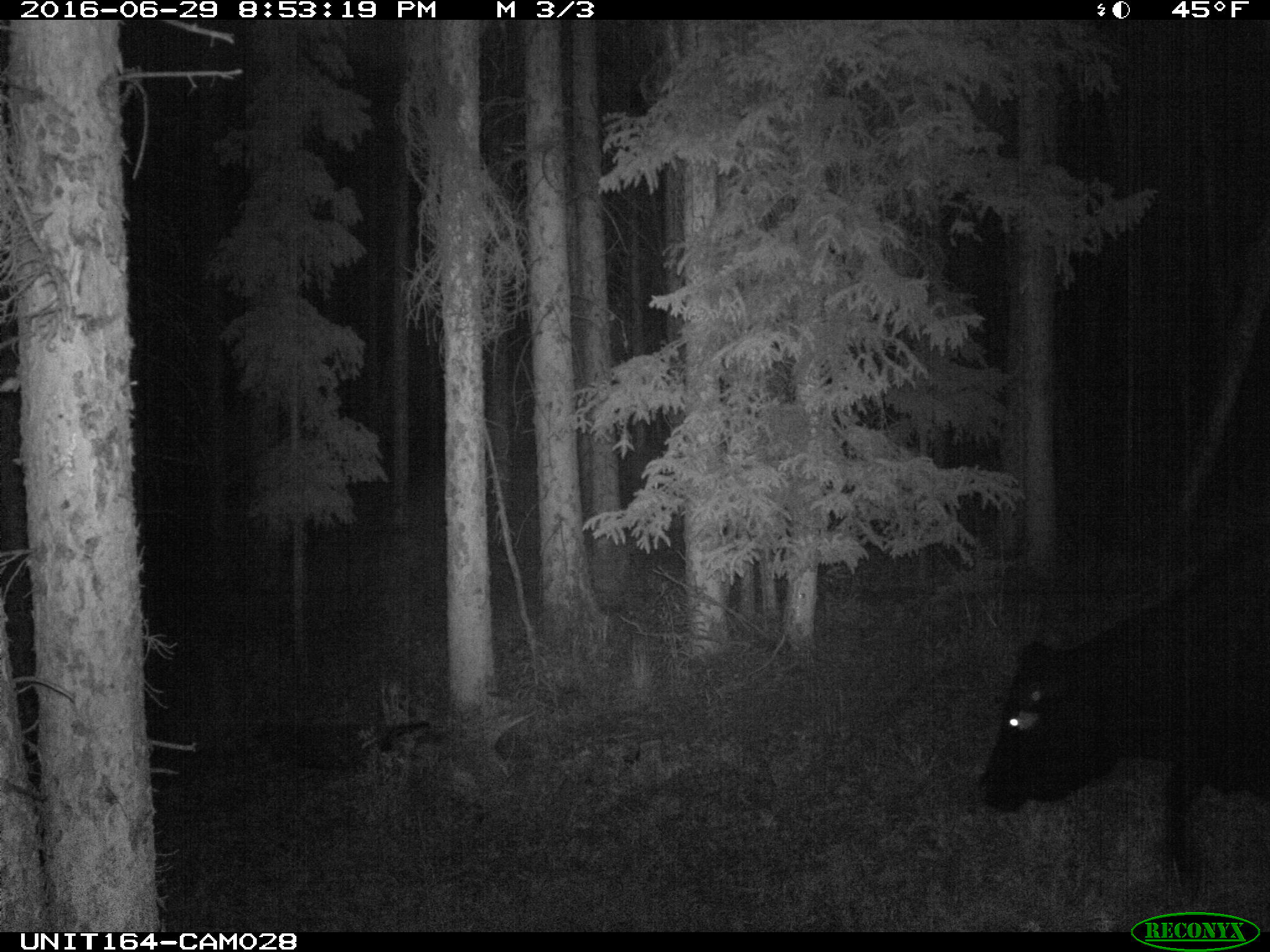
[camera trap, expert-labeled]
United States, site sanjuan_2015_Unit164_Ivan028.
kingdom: Animalia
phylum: Chordata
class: Mammalia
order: Artiodactyla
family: Bovidae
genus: Bos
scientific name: Bos taurus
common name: domestic cow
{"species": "Bos taurus (domestic cow)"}